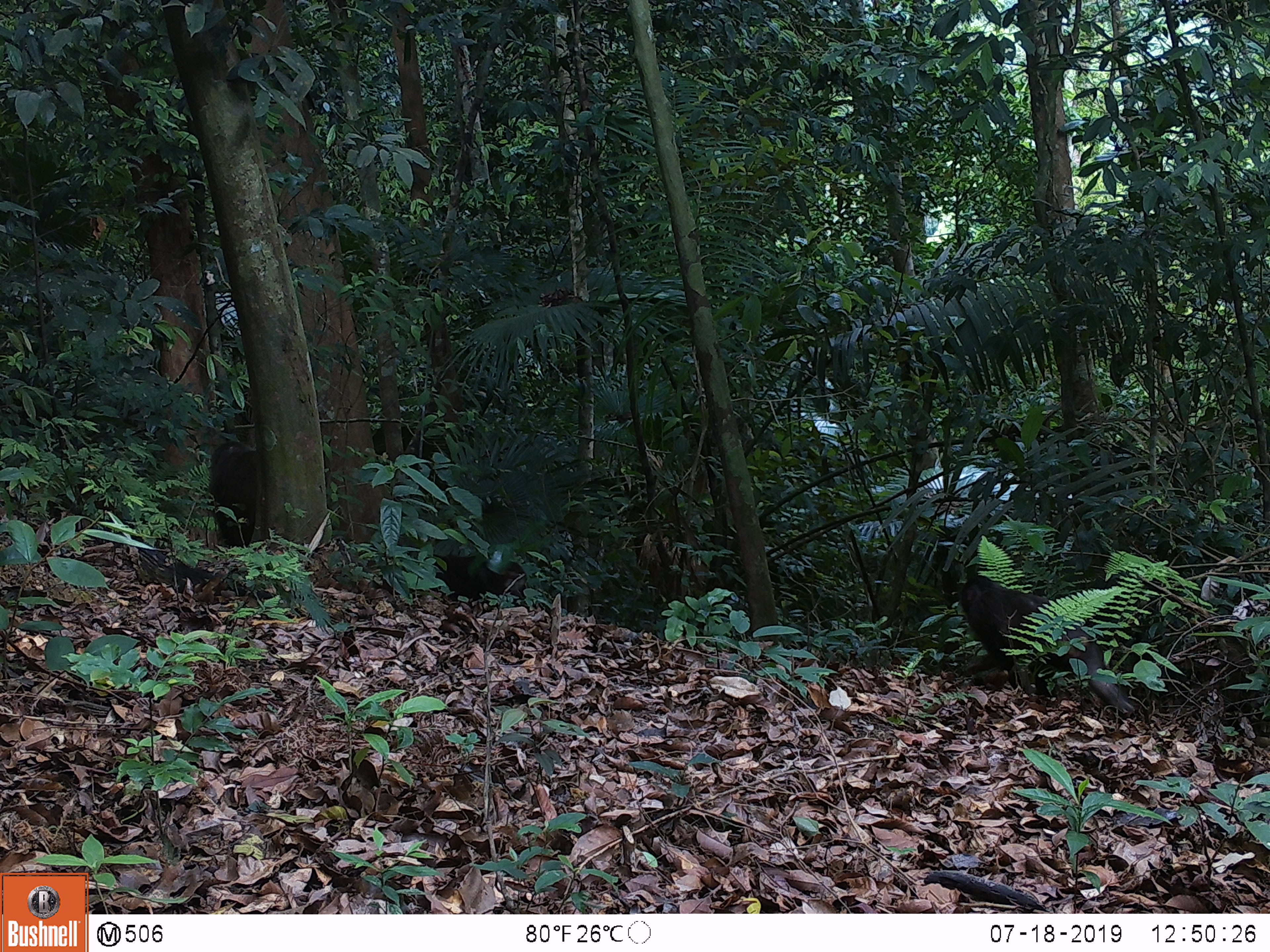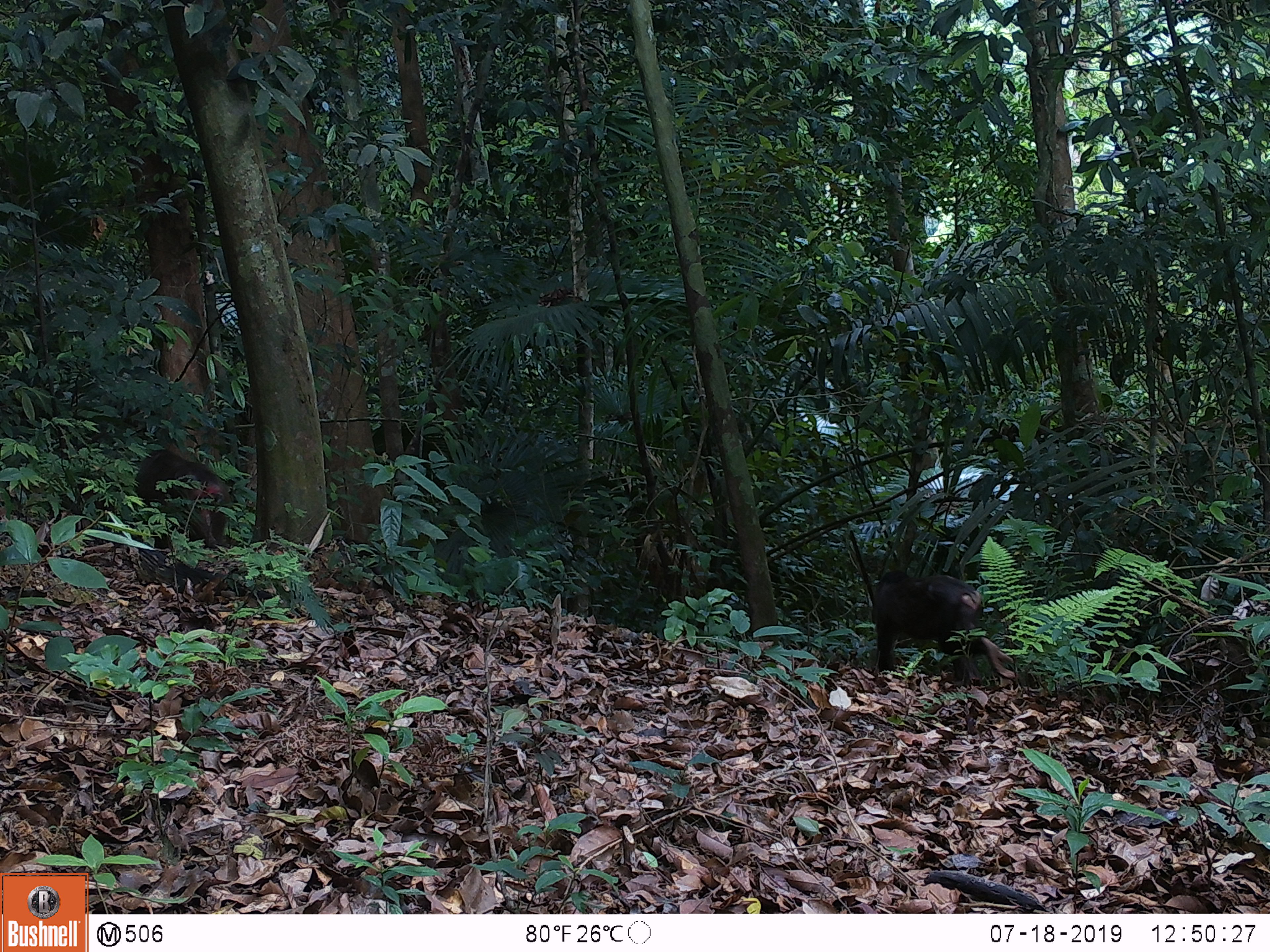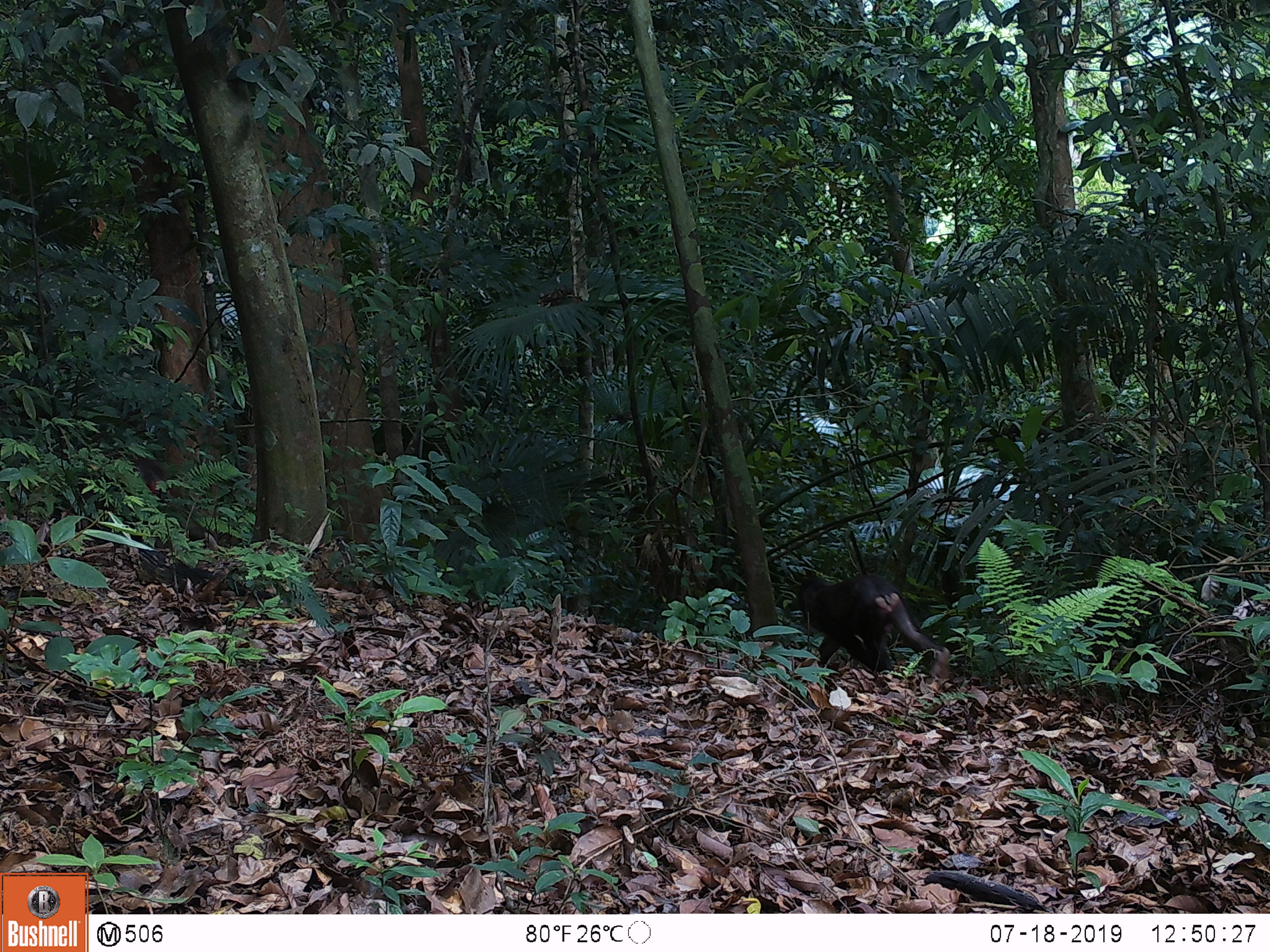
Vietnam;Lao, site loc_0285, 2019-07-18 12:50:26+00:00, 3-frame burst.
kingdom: Animalia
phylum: Chordata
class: Mammalia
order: Primates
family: Cercopithecidae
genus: Macaca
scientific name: Macaca arctoides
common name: stump-tailed macaque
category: stump tailed macaque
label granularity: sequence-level